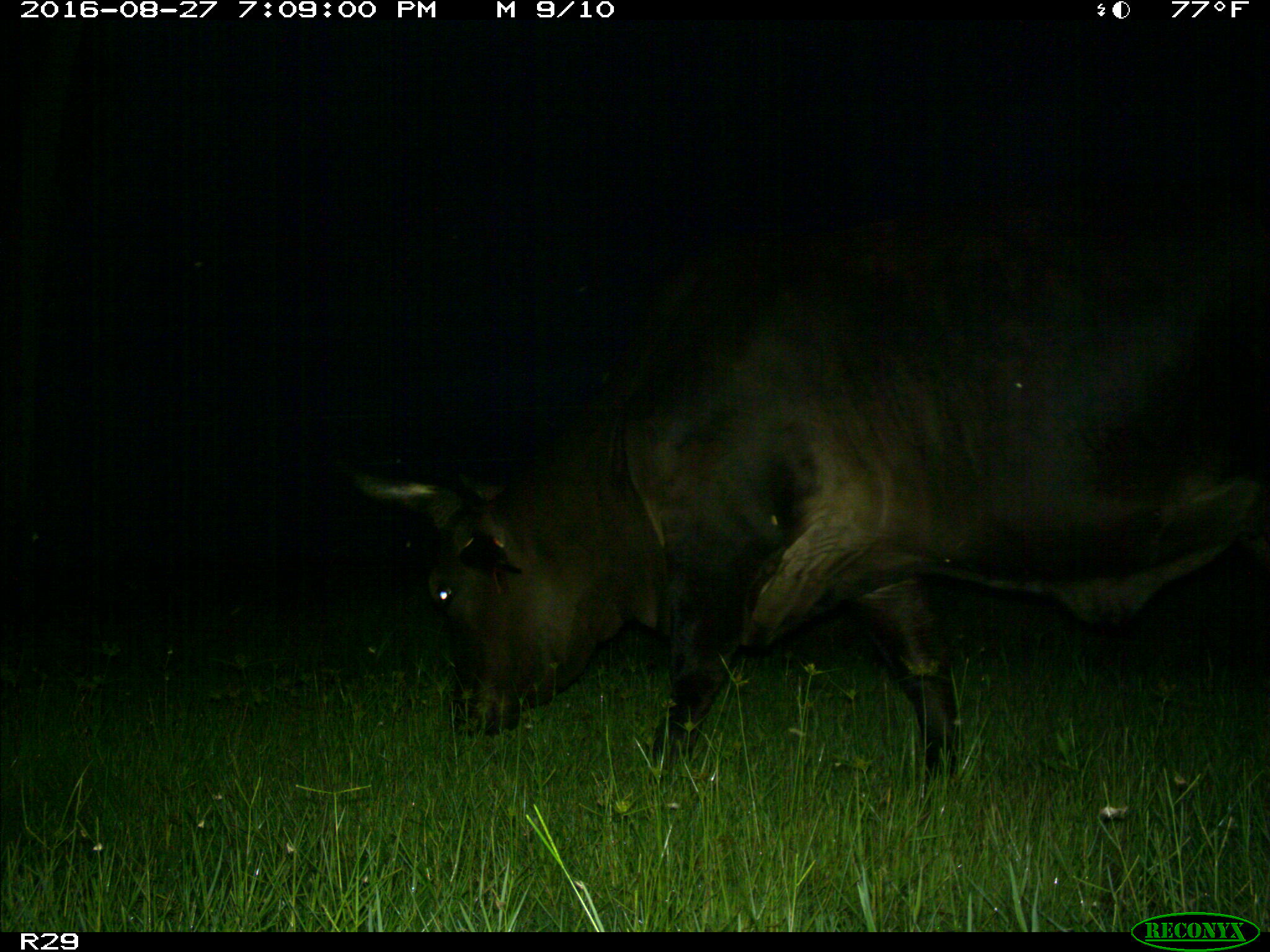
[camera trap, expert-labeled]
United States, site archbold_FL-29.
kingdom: Animalia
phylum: Chordata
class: Mammalia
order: Artiodactyla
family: Bovidae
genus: Bos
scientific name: Bos taurus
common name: domestic cow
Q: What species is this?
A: Bos taurus (domestic cow).